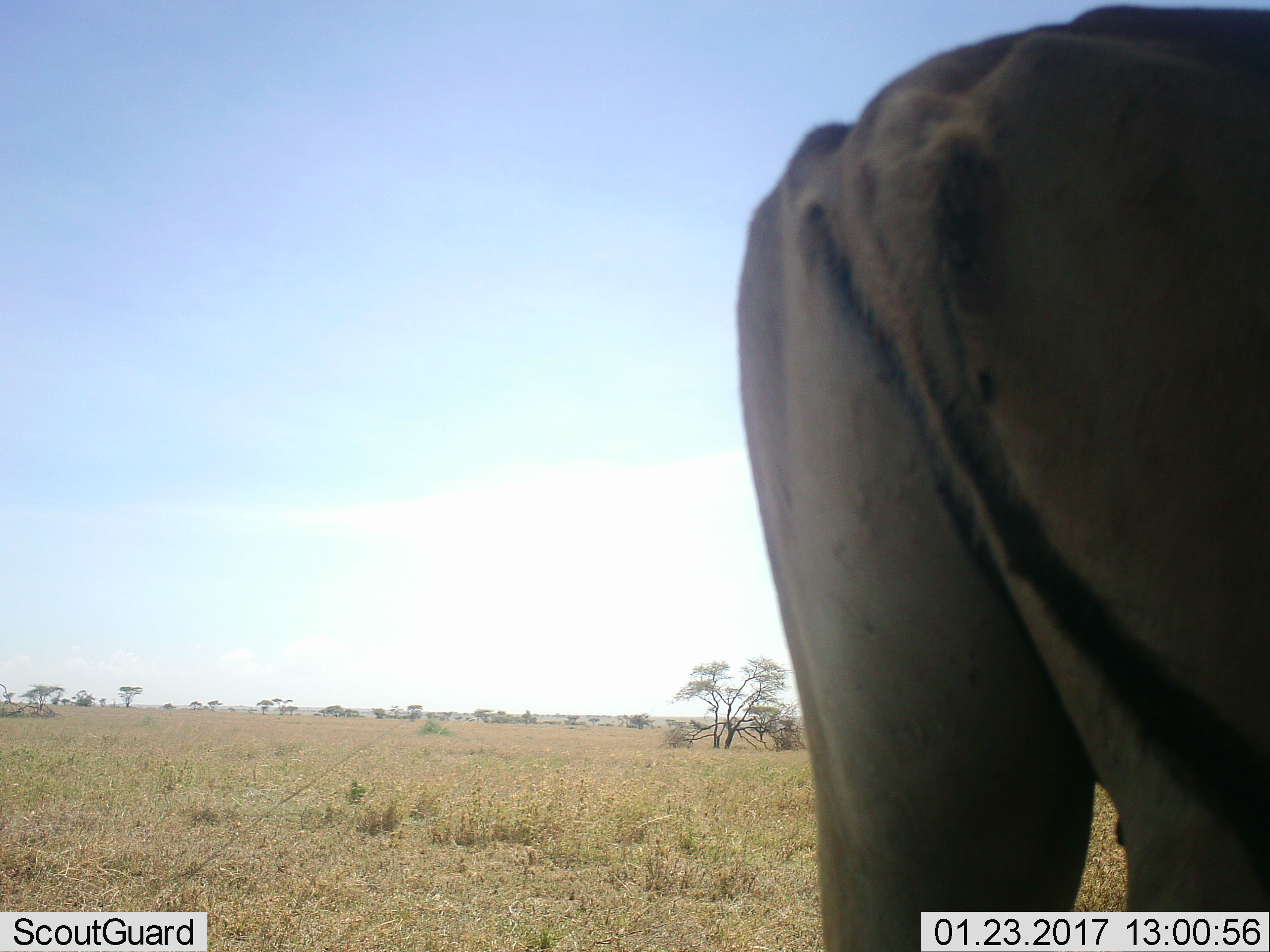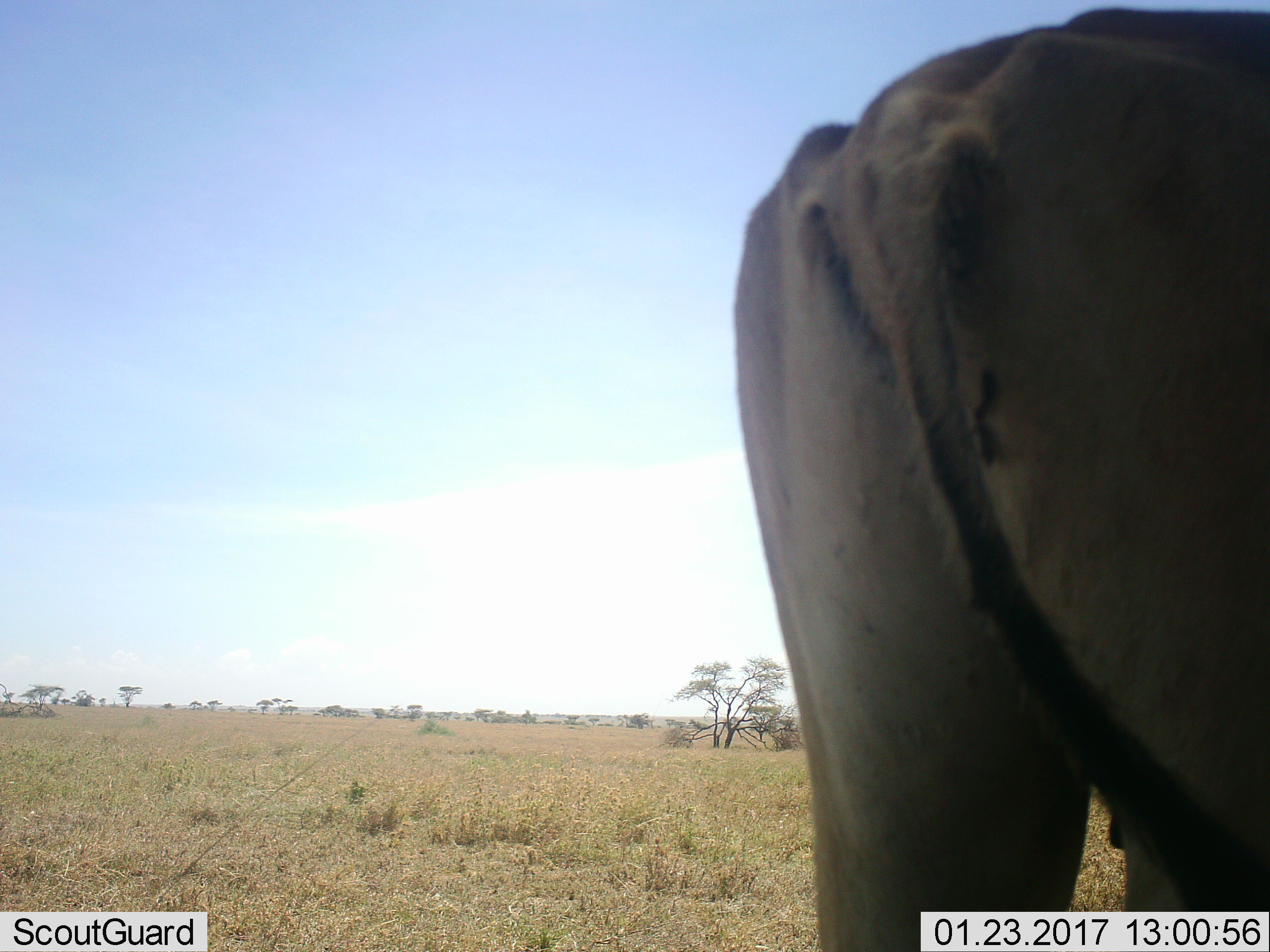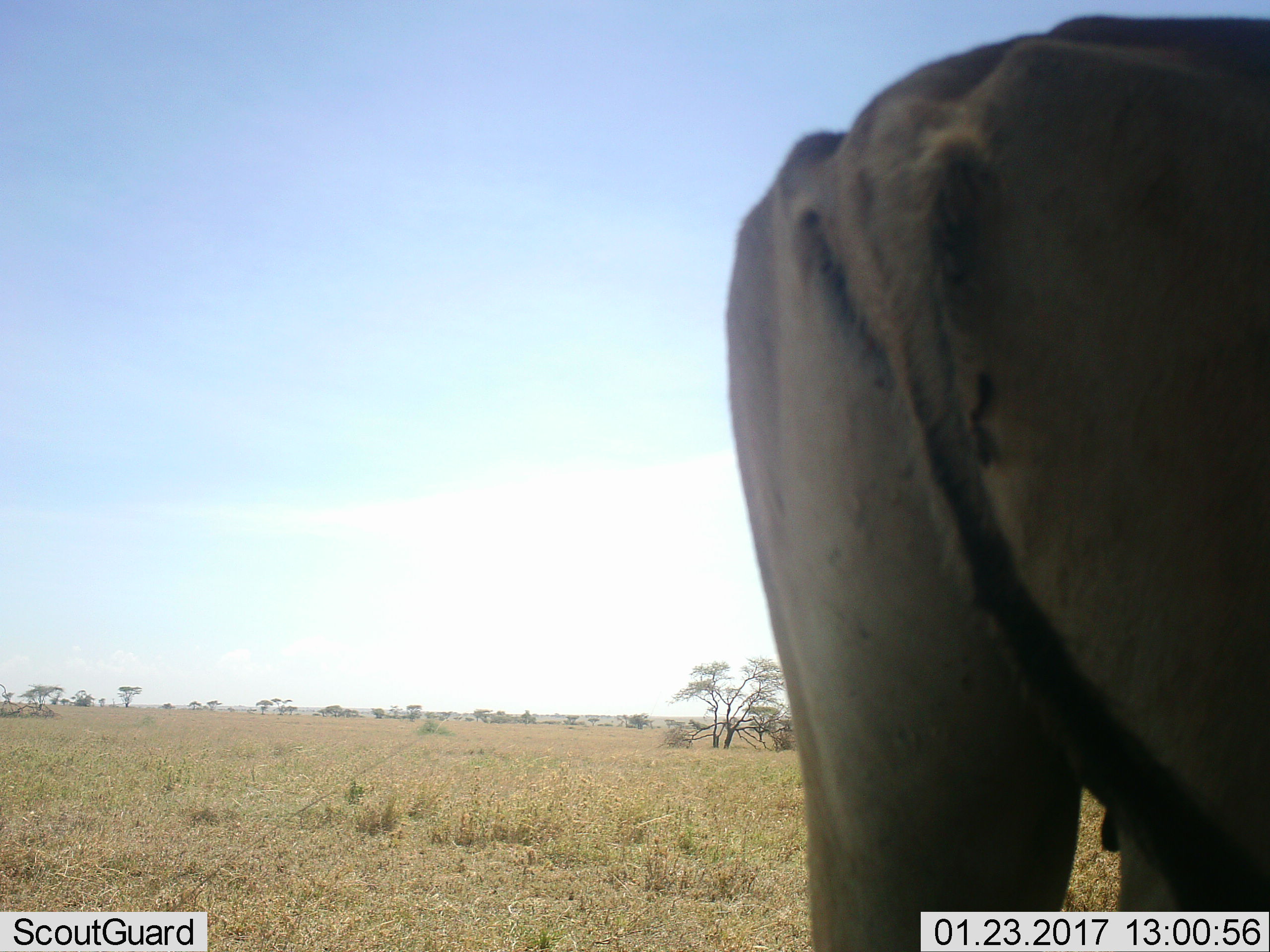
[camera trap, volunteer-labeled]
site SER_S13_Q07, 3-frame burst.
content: unidentified animal